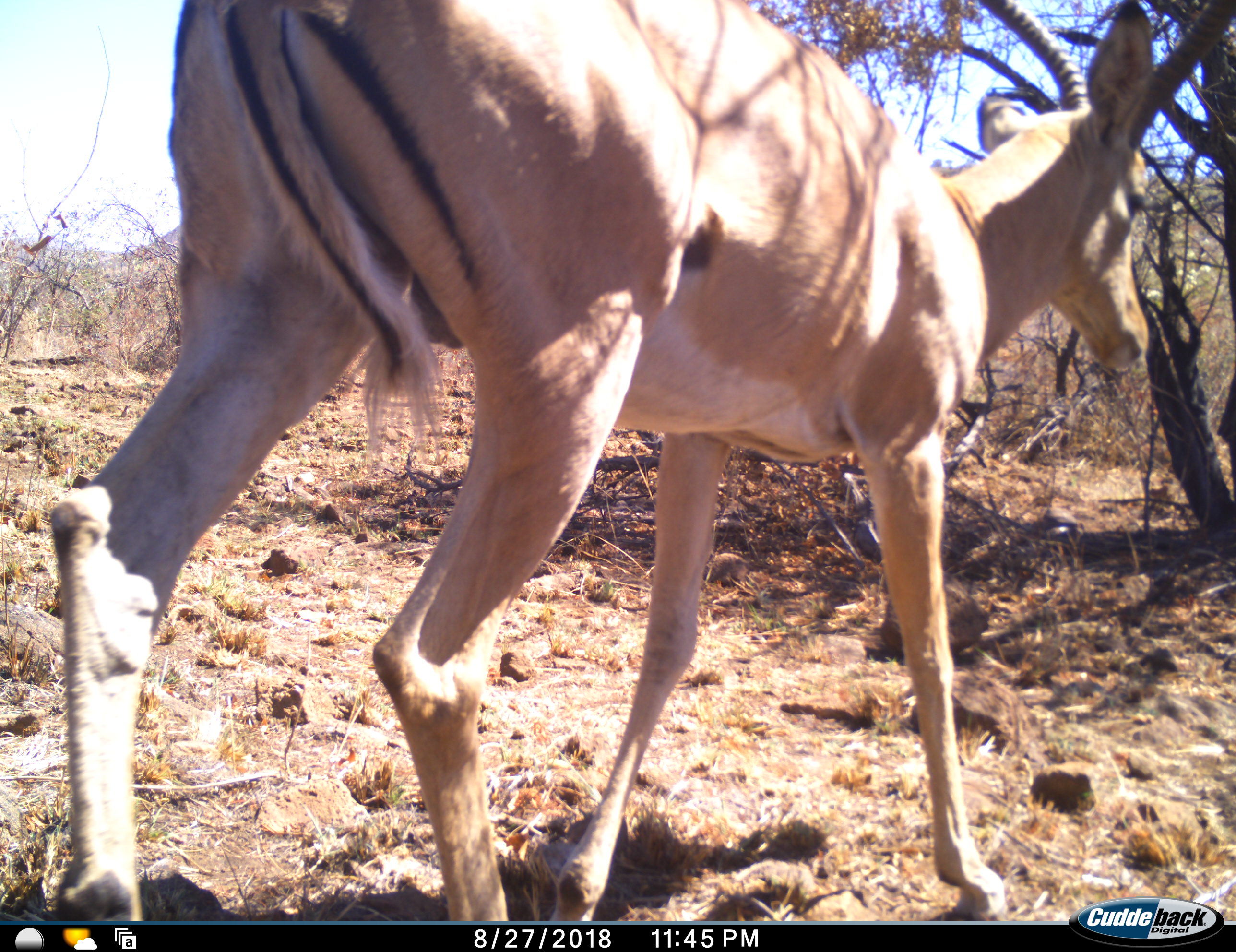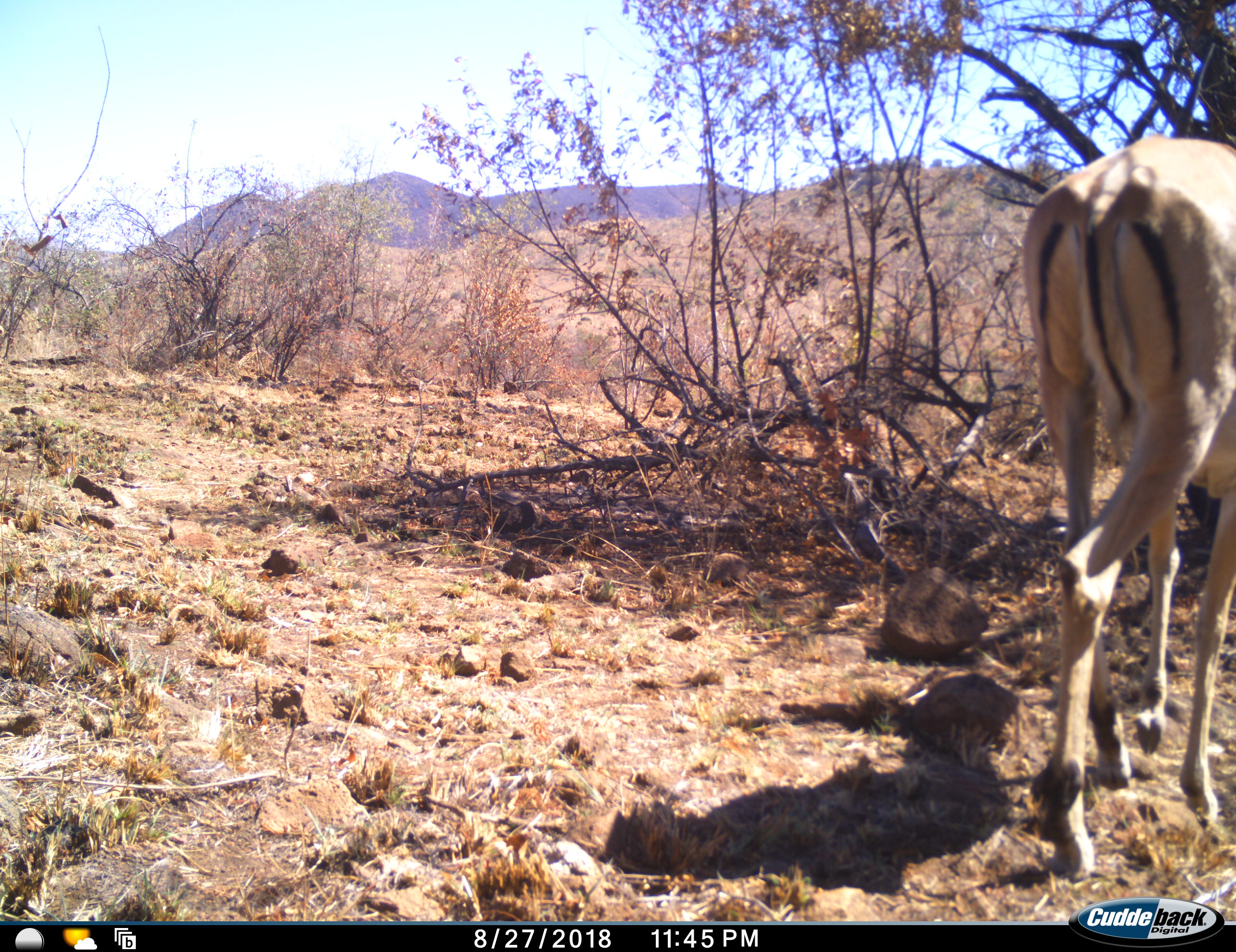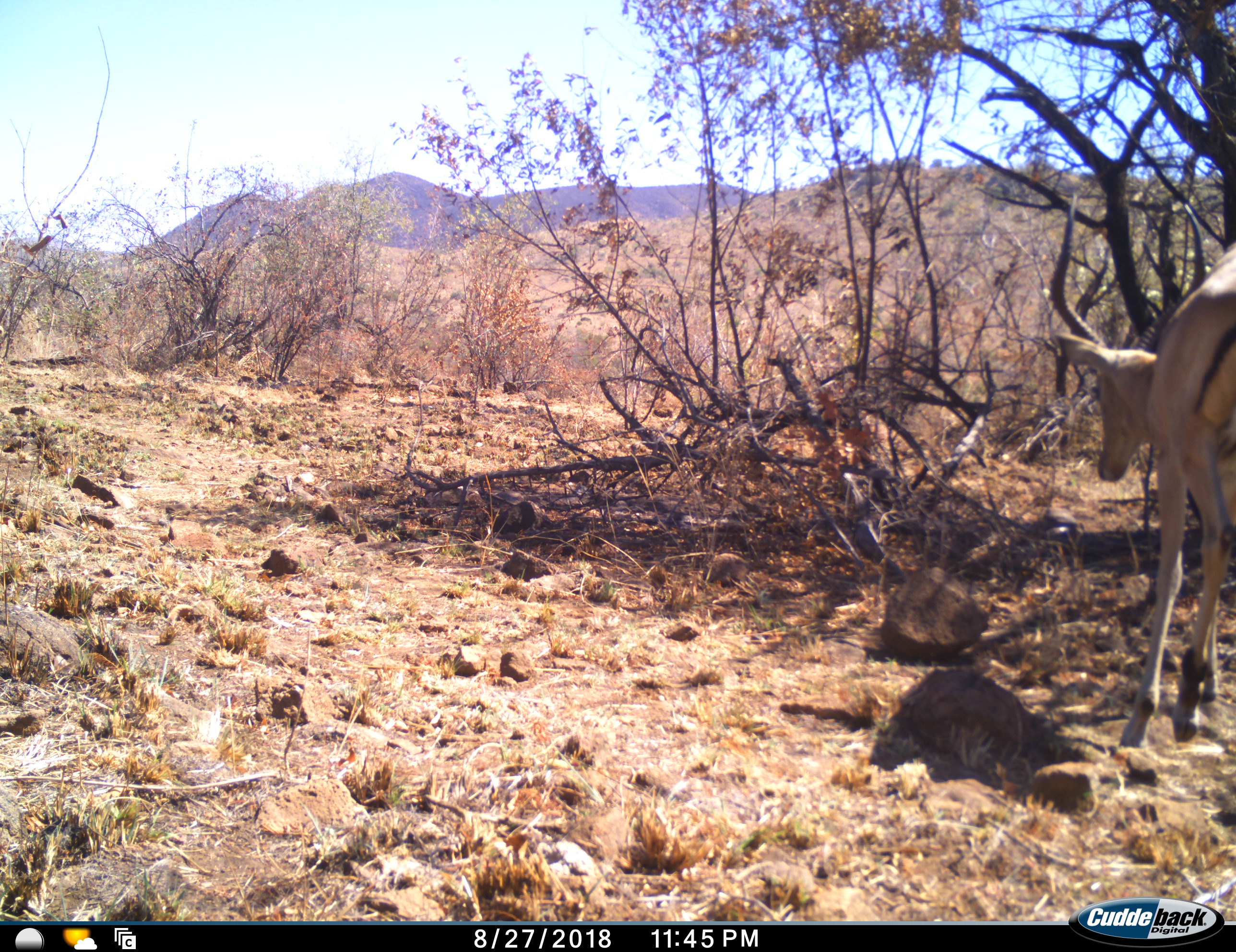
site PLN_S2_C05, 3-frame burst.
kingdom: Animalia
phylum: Chordata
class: Mammalia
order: Artiodactyla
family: Bovidae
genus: Aepyceros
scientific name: Aepyceros melampus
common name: impala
Impala (Aepyceros melampus), count 1. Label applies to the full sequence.